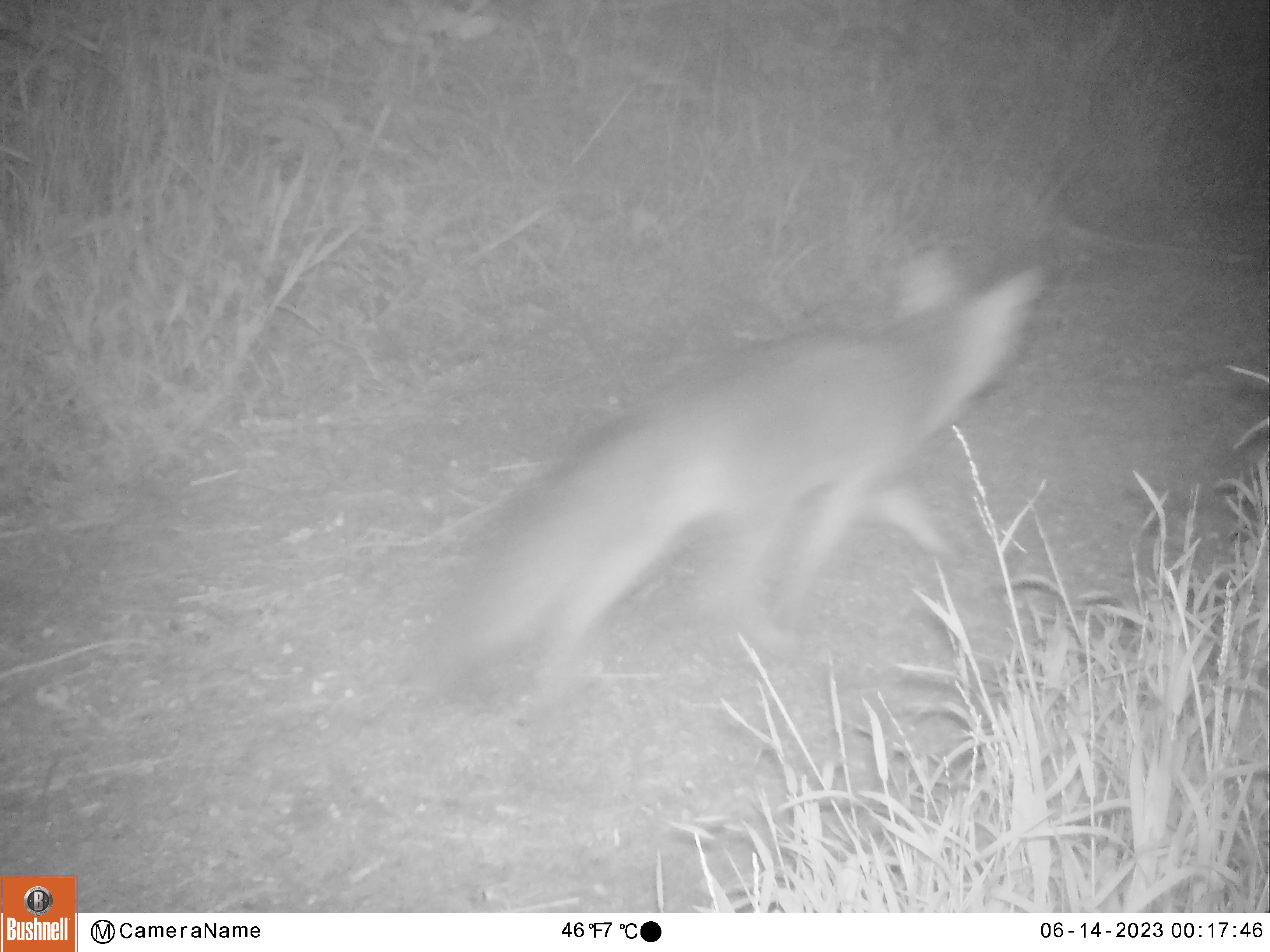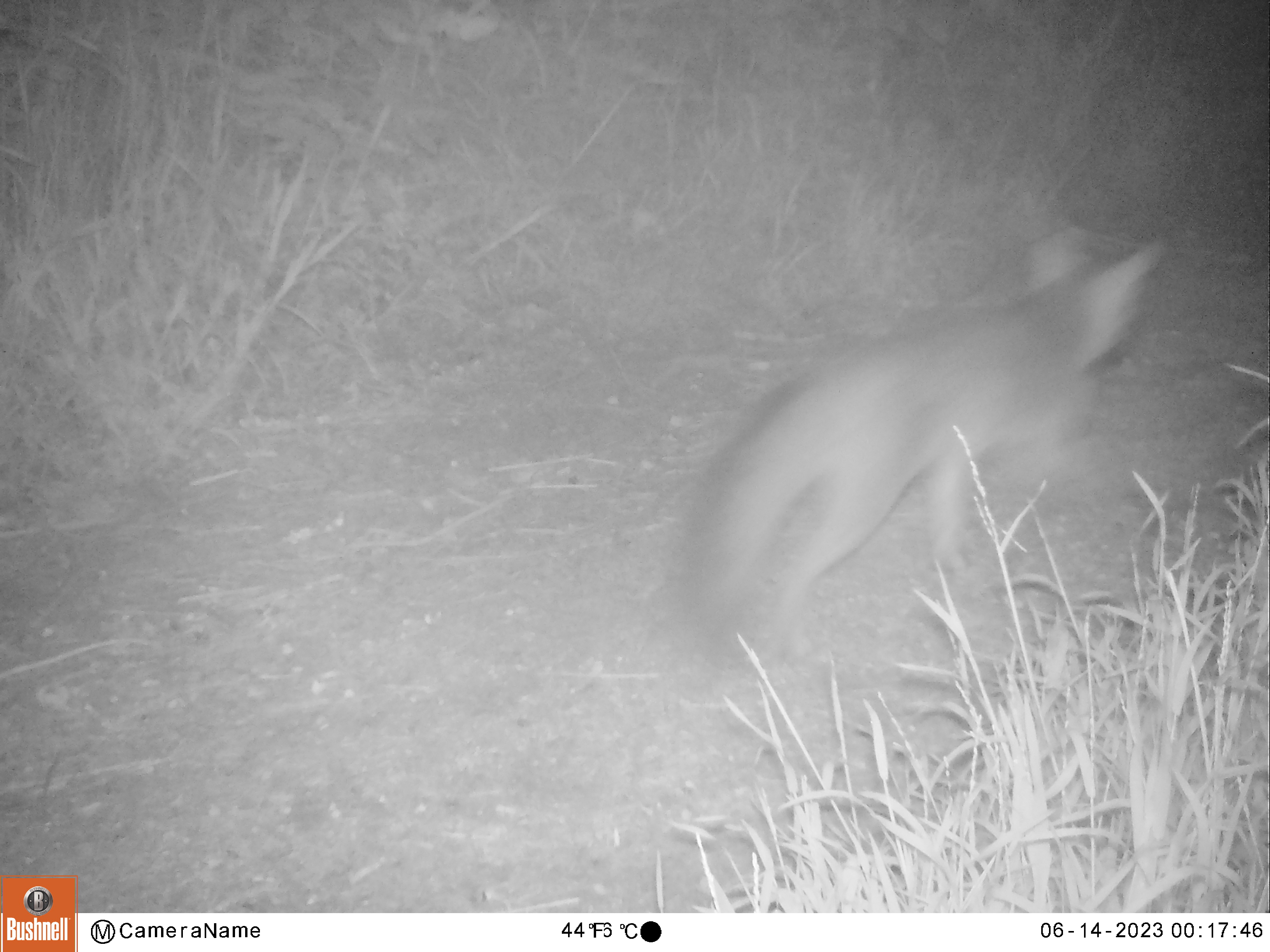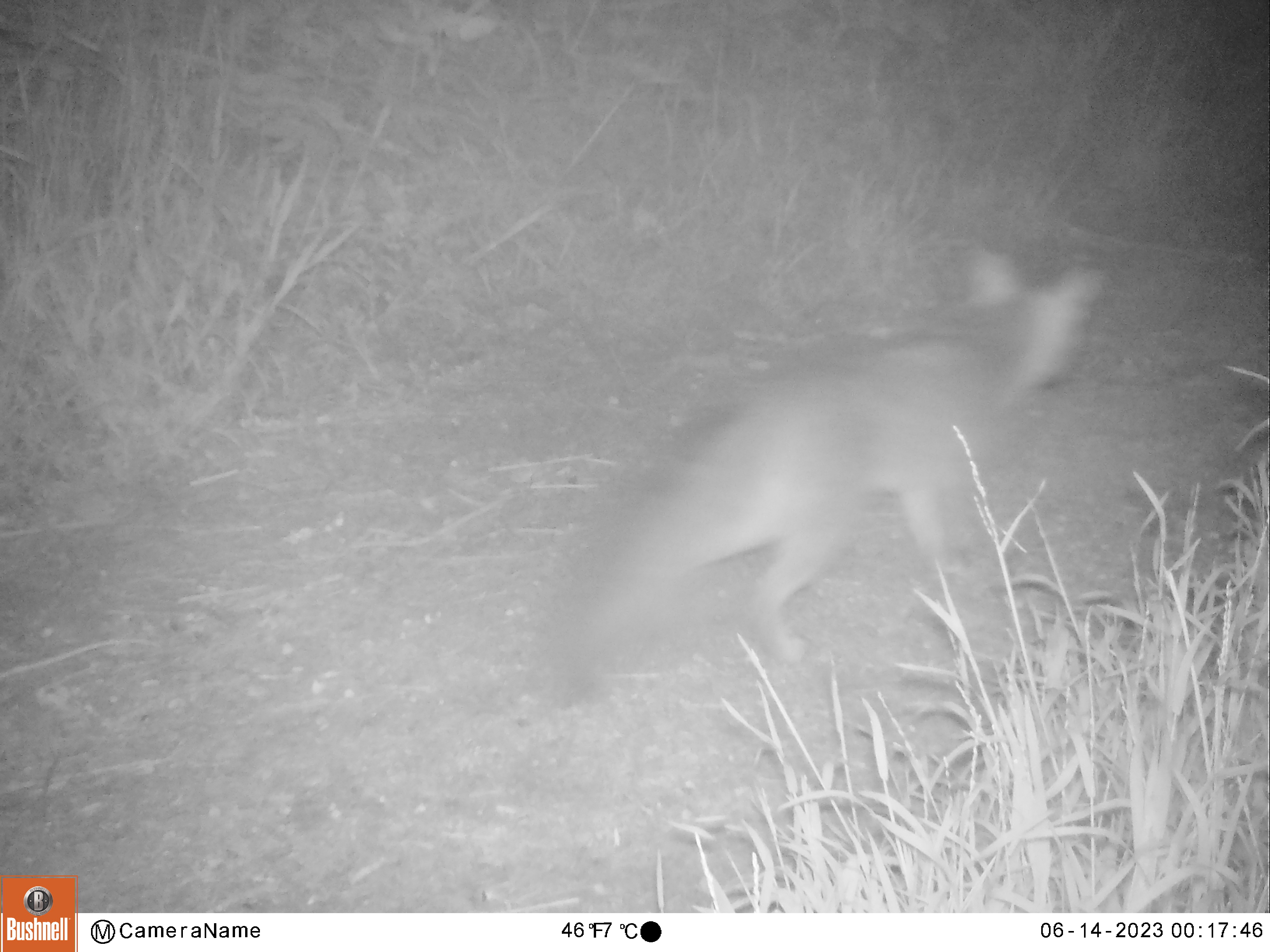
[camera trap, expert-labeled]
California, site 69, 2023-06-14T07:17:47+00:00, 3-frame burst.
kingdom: Animalia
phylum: Chordata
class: Mammalia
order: Carnivora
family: Canidae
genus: Urocyon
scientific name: Urocyon cinereoargenteus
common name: gray fox